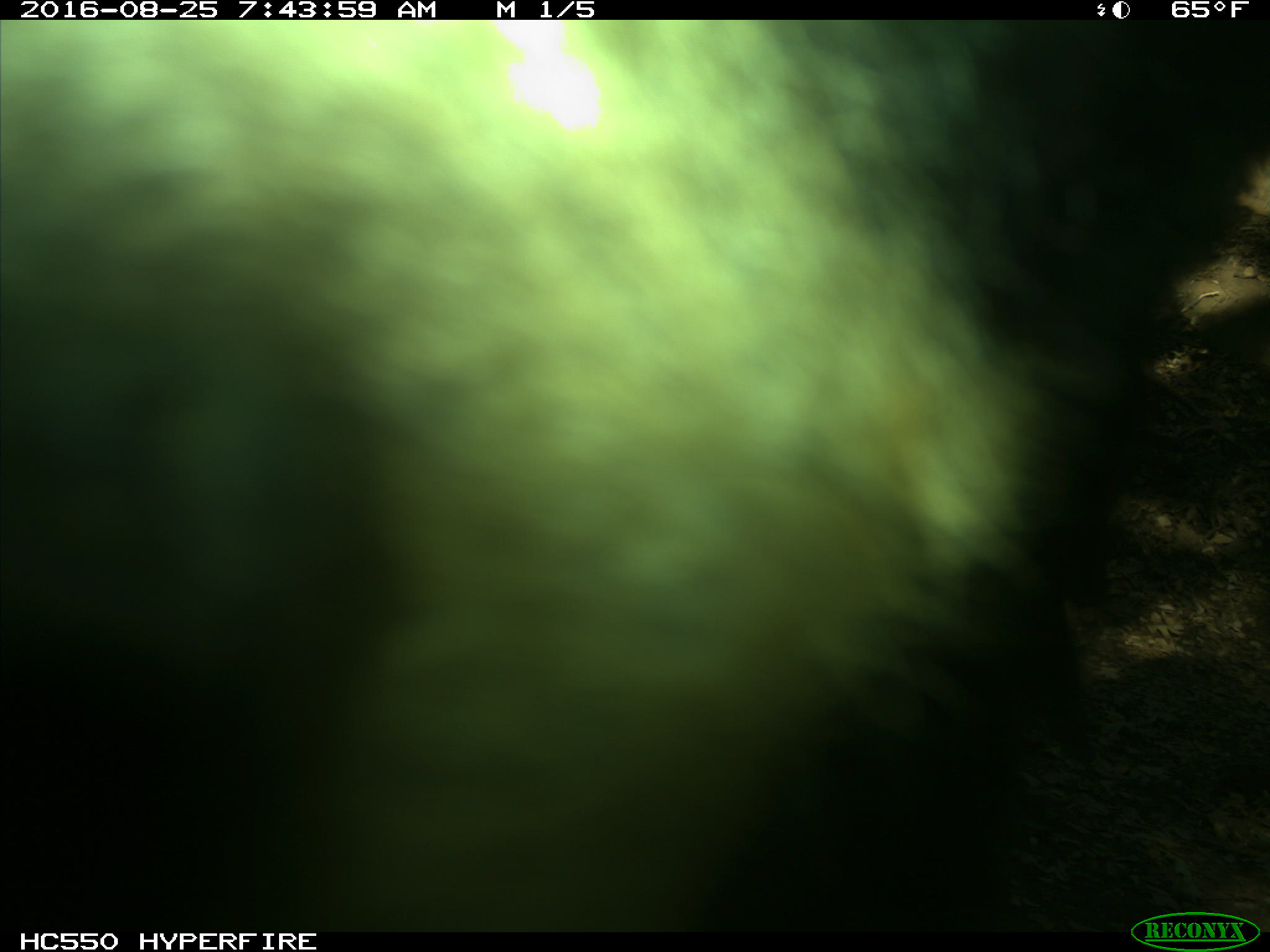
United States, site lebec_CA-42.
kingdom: Animalia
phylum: Chordata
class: Mammalia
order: Carnivora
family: Ursidae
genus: Ursus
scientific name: Ursus americanus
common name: american black bear